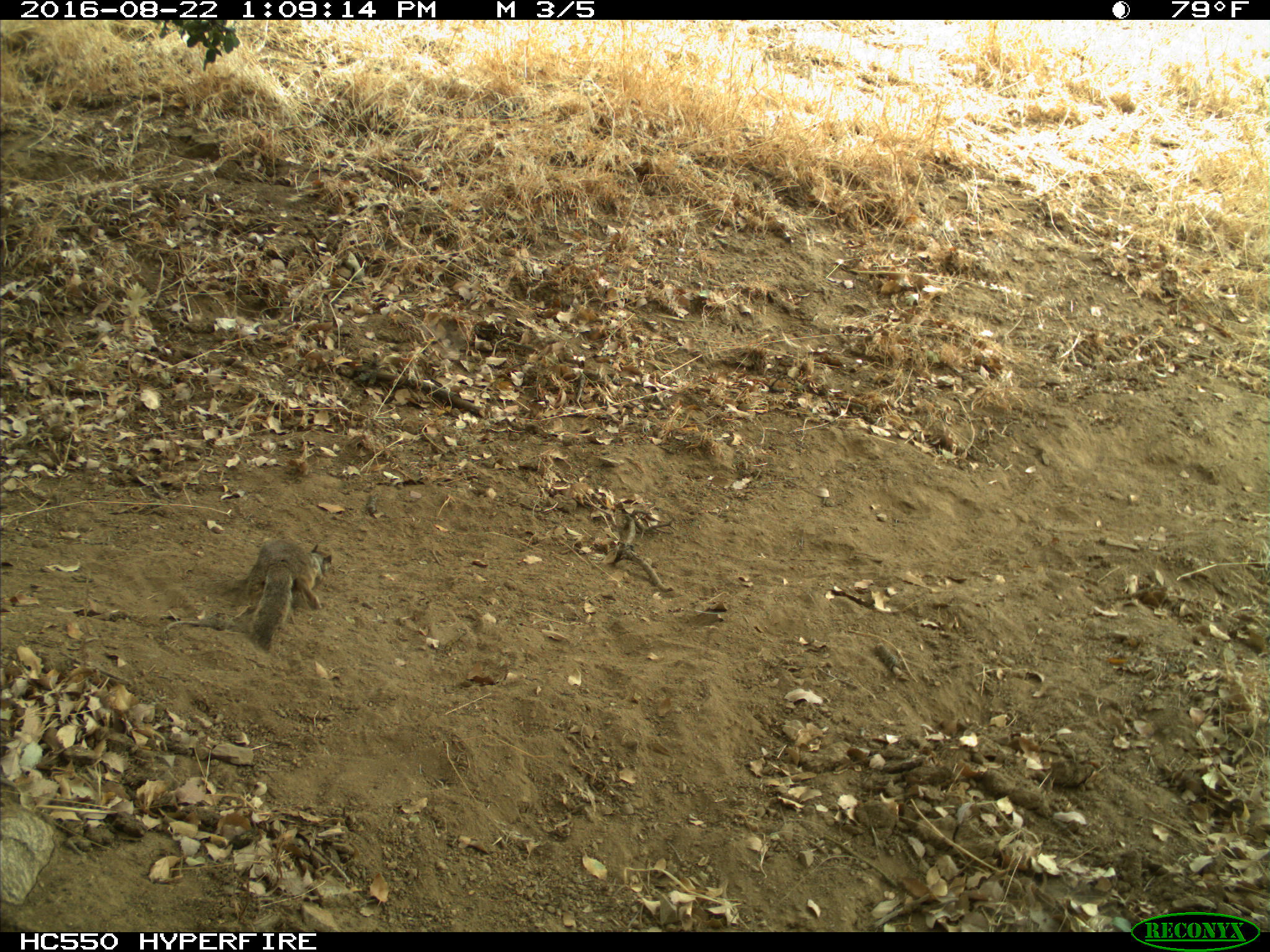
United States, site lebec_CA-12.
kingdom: Animalia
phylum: Chordata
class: Mammalia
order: Rodentia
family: Sciuridae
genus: Otospermophilus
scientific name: Otospermophilus beecheyi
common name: california ground squirrel